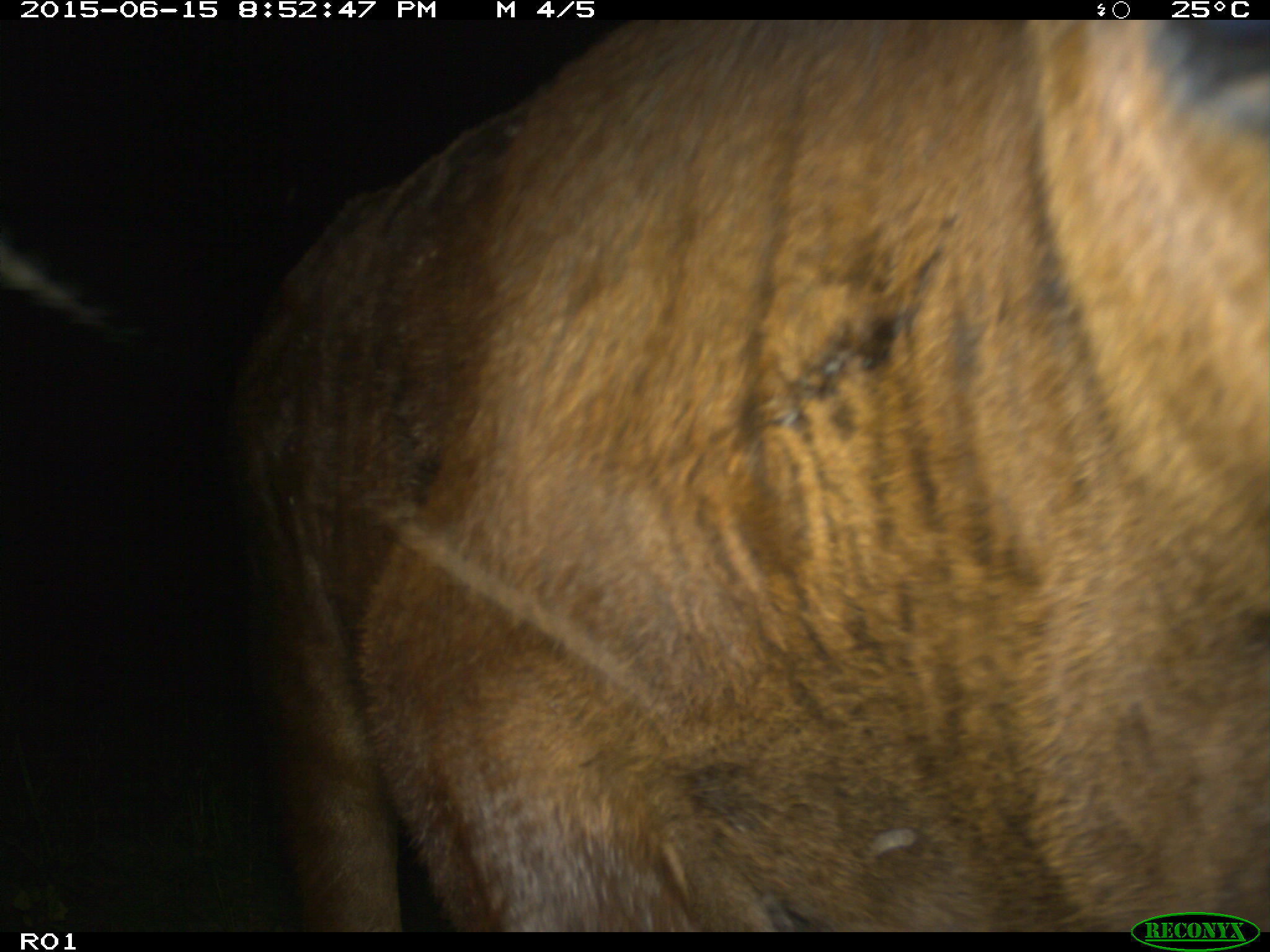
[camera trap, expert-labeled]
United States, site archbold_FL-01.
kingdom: Animalia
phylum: Chordata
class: Mammalia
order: Artiodactyla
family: Bovidae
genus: Bos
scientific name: Bos taurus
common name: domestic cow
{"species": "Bos taurus (domestic cow)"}